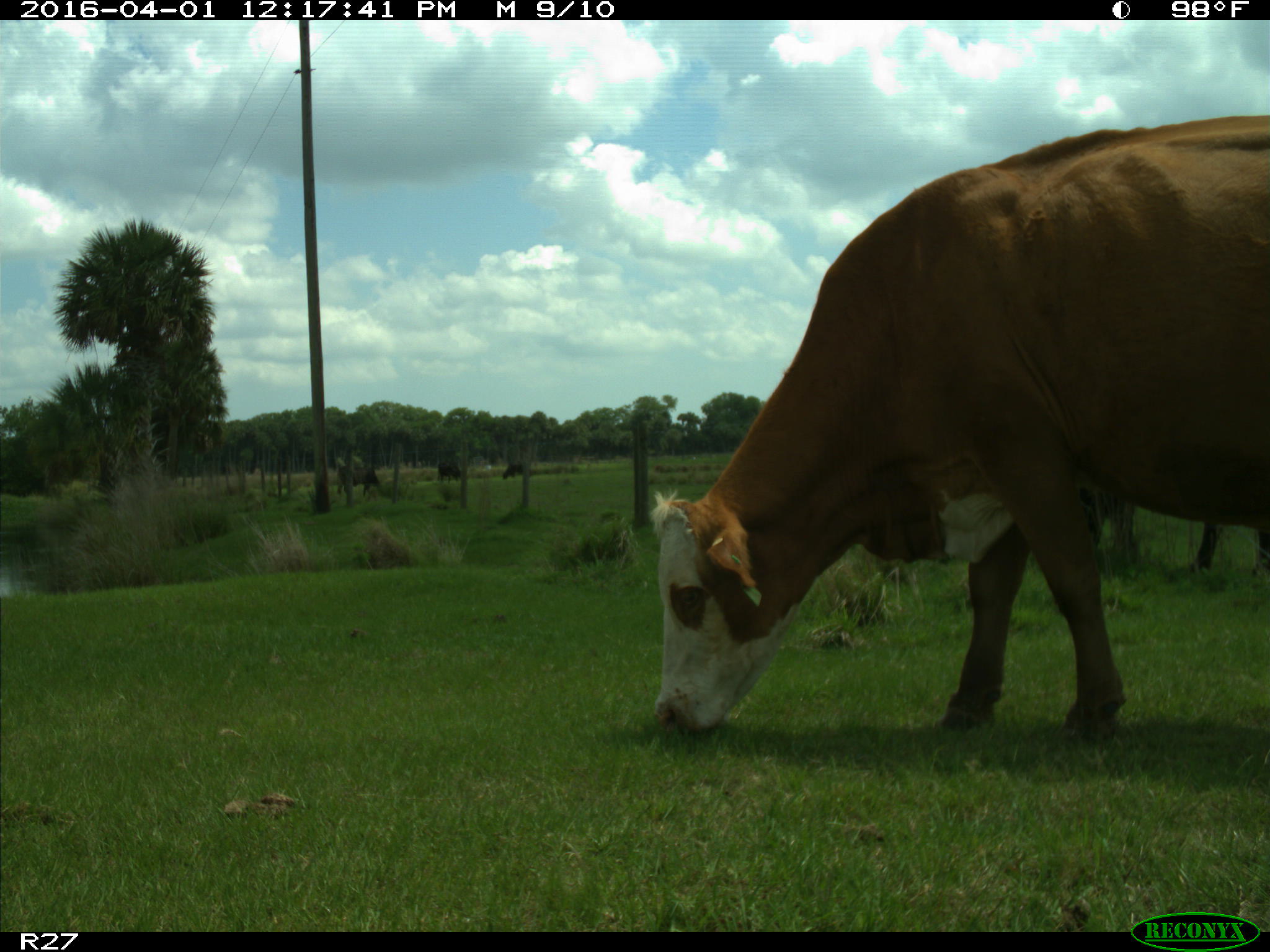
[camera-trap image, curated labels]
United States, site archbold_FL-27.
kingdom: Animalia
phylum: Chordata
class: Mammalia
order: Artiodactyla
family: Bovidae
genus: Bos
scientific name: Bos taurus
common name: domestic cow